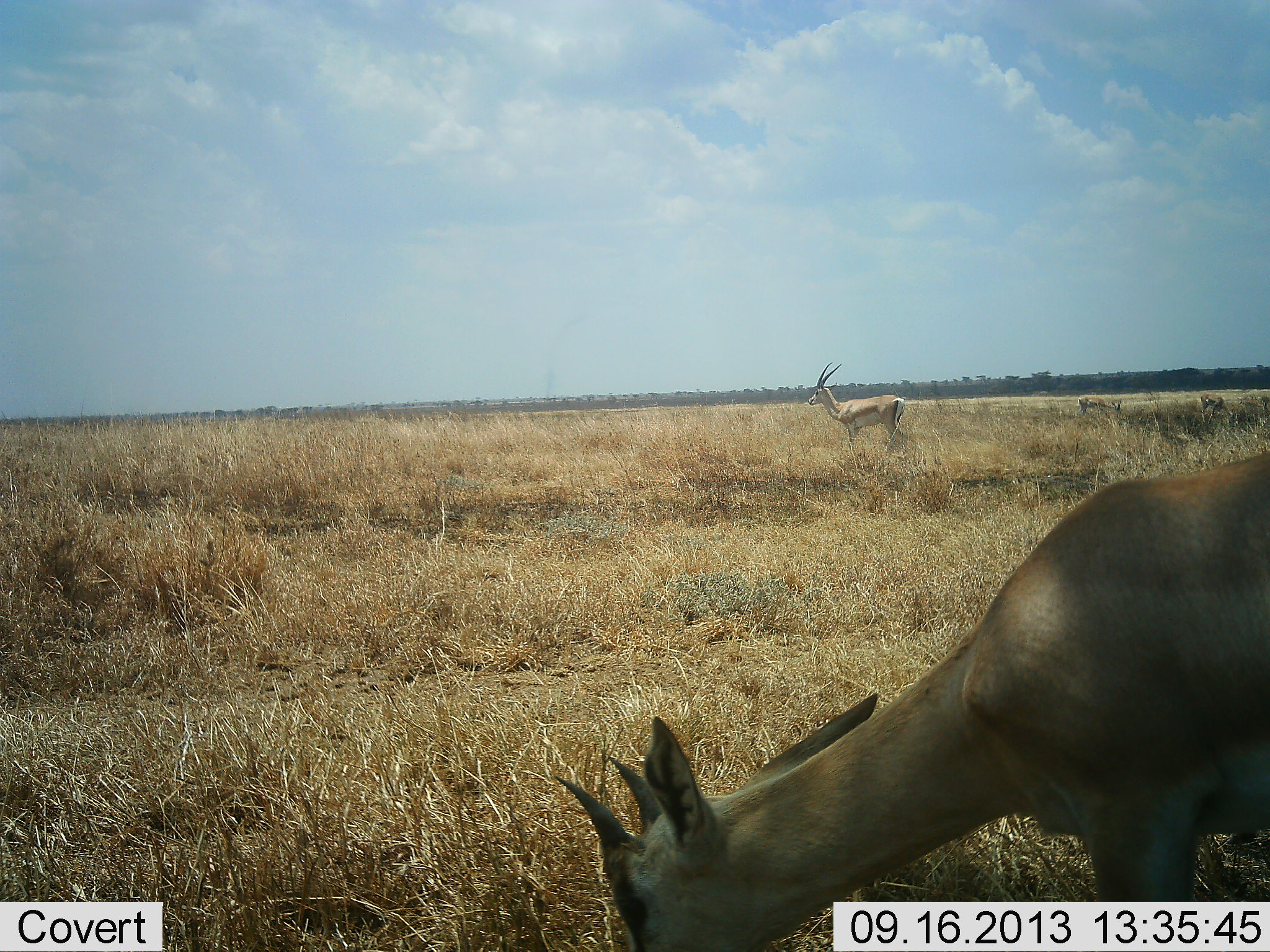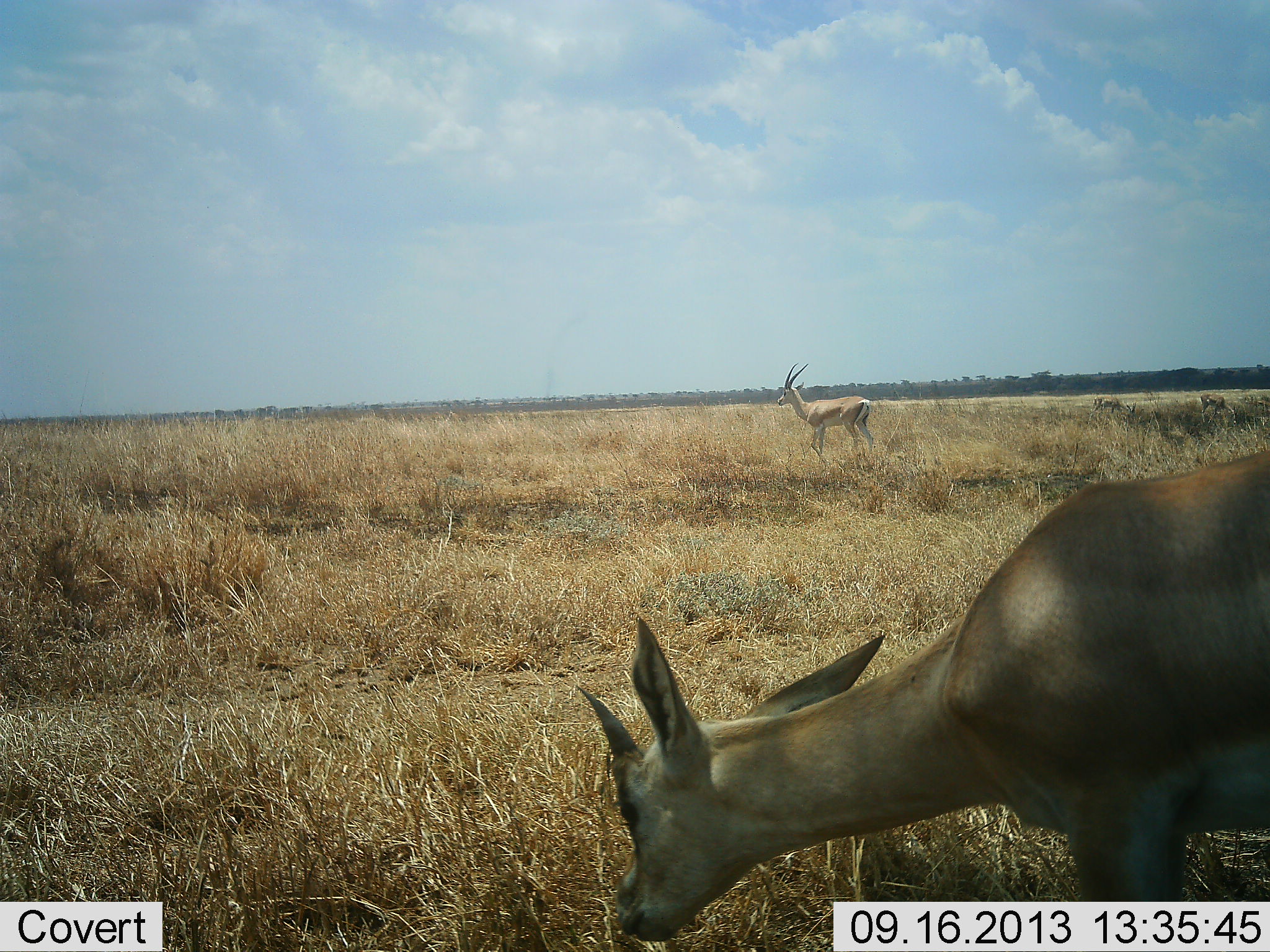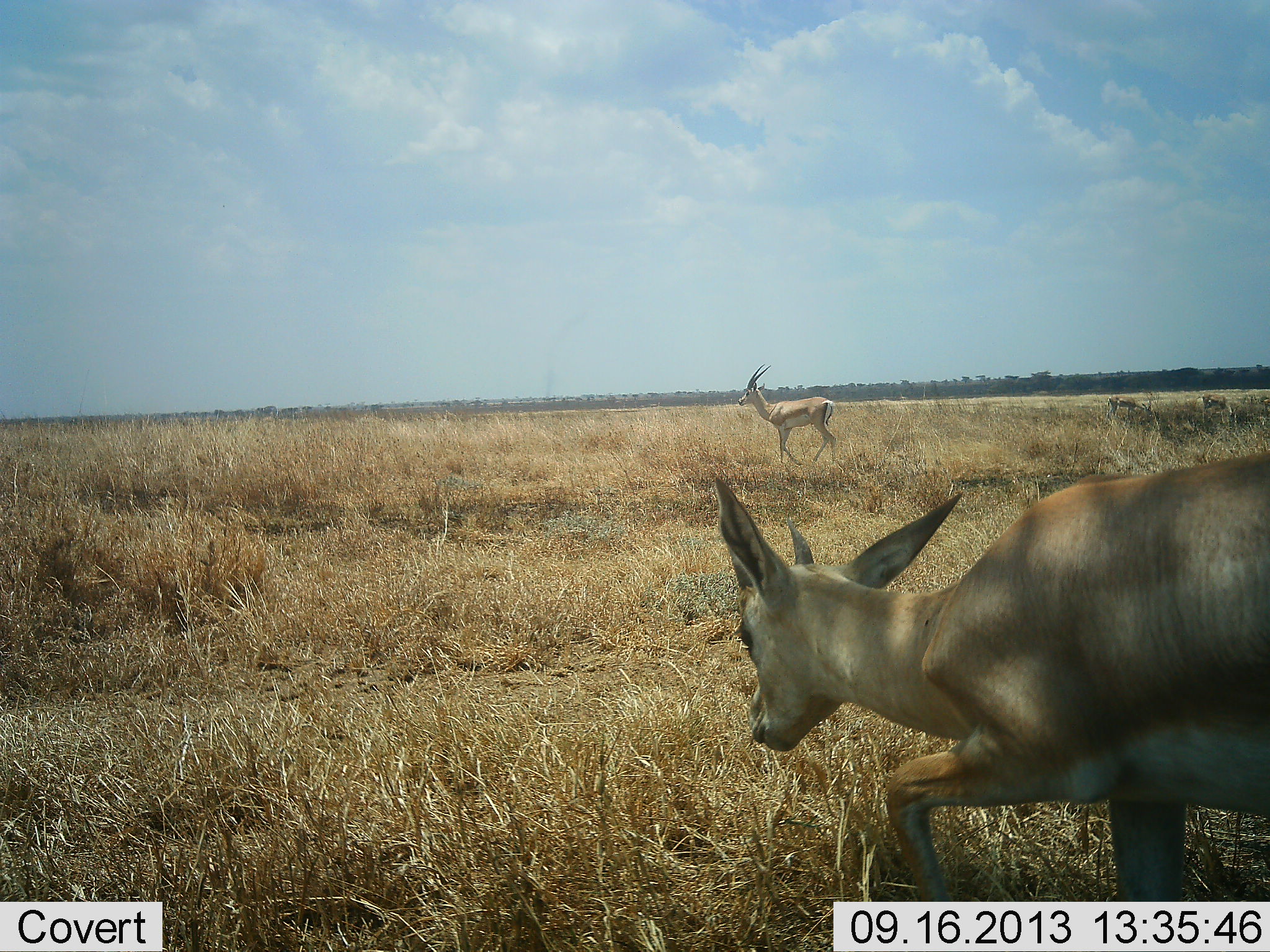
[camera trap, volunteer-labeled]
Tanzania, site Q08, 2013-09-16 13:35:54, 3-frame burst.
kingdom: Animalia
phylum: Chordata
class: Mammalia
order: Artiodactyla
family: Bovidae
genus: Nanger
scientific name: Nanger granti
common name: grant's gazelle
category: gazellegrants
Gazellegrants (grant's gazelle) (Nanger granti), count 4. Behavior (volunteer vote fractions): standing 60%, resting 0%, moving 80%, interacting 0%. Young present (vote fraction): 0%. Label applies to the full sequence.